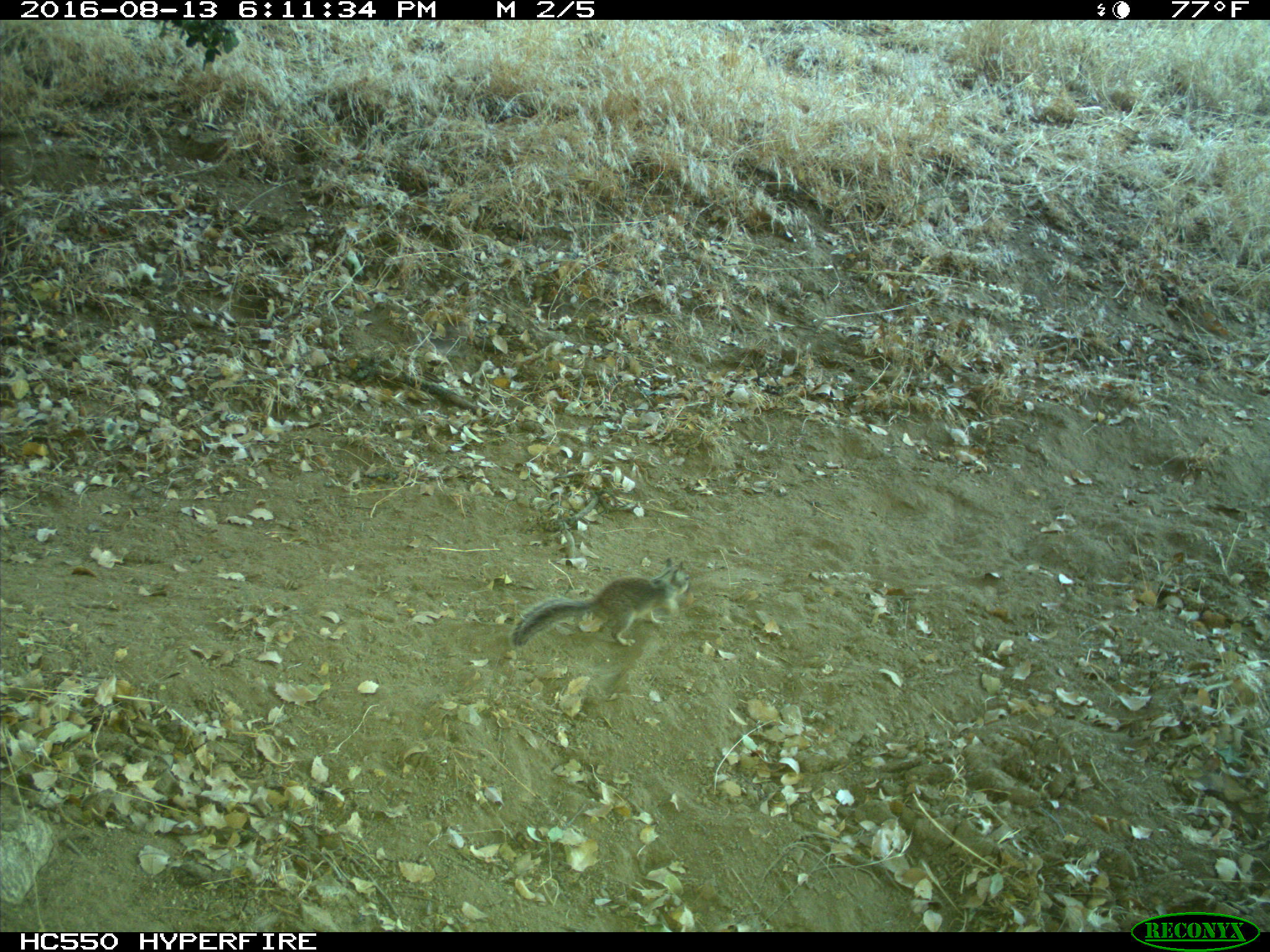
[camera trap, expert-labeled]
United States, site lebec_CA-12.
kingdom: Animalia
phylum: Chordata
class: Mammalia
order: Rodentia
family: Sciuridae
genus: Otospermophilus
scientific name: Otospermophilus beecheyi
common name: california ground squirrel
Otospermophilus beecheyi (california ground squirrel).